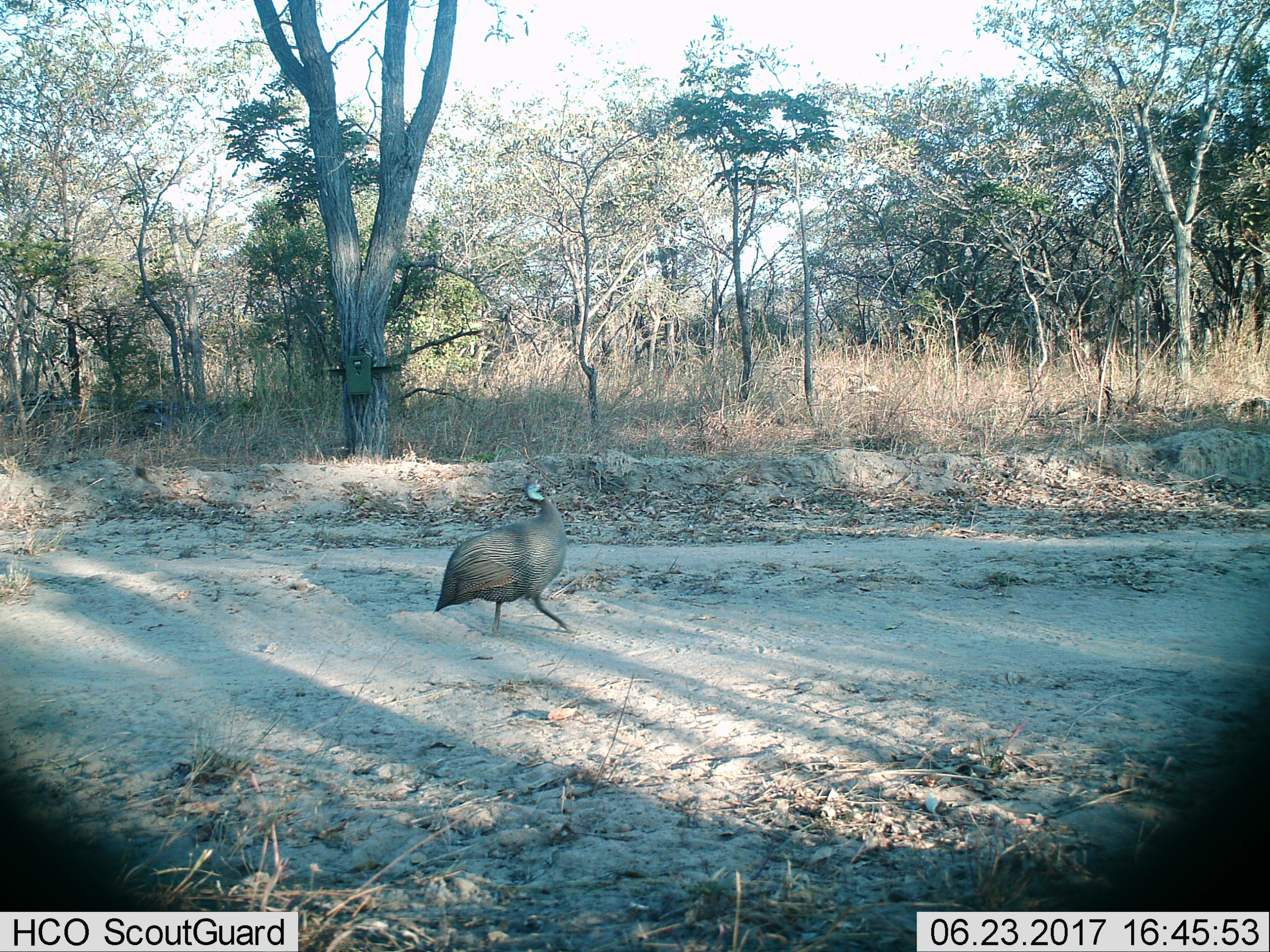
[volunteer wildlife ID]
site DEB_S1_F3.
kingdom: Animalia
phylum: Chordata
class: Aves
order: Galliformes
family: Numididae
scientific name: Numididae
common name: guineafowl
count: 1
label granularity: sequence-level